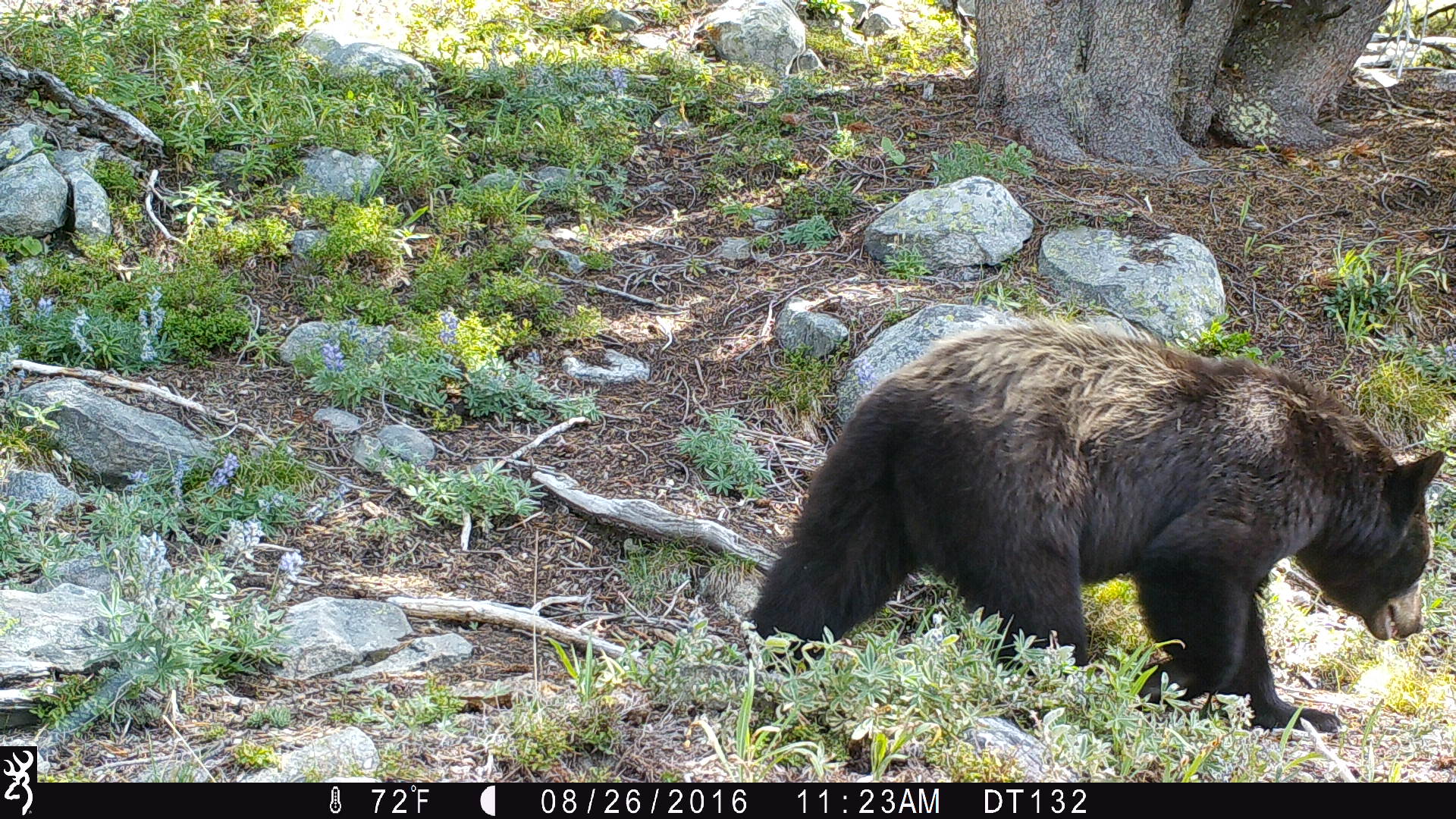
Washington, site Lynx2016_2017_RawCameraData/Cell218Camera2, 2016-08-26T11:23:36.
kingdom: Animalia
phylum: Chordata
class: Mammalia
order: Carnivora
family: Ursidae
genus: Ursus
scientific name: Ursus americanus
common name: american black bear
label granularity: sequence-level